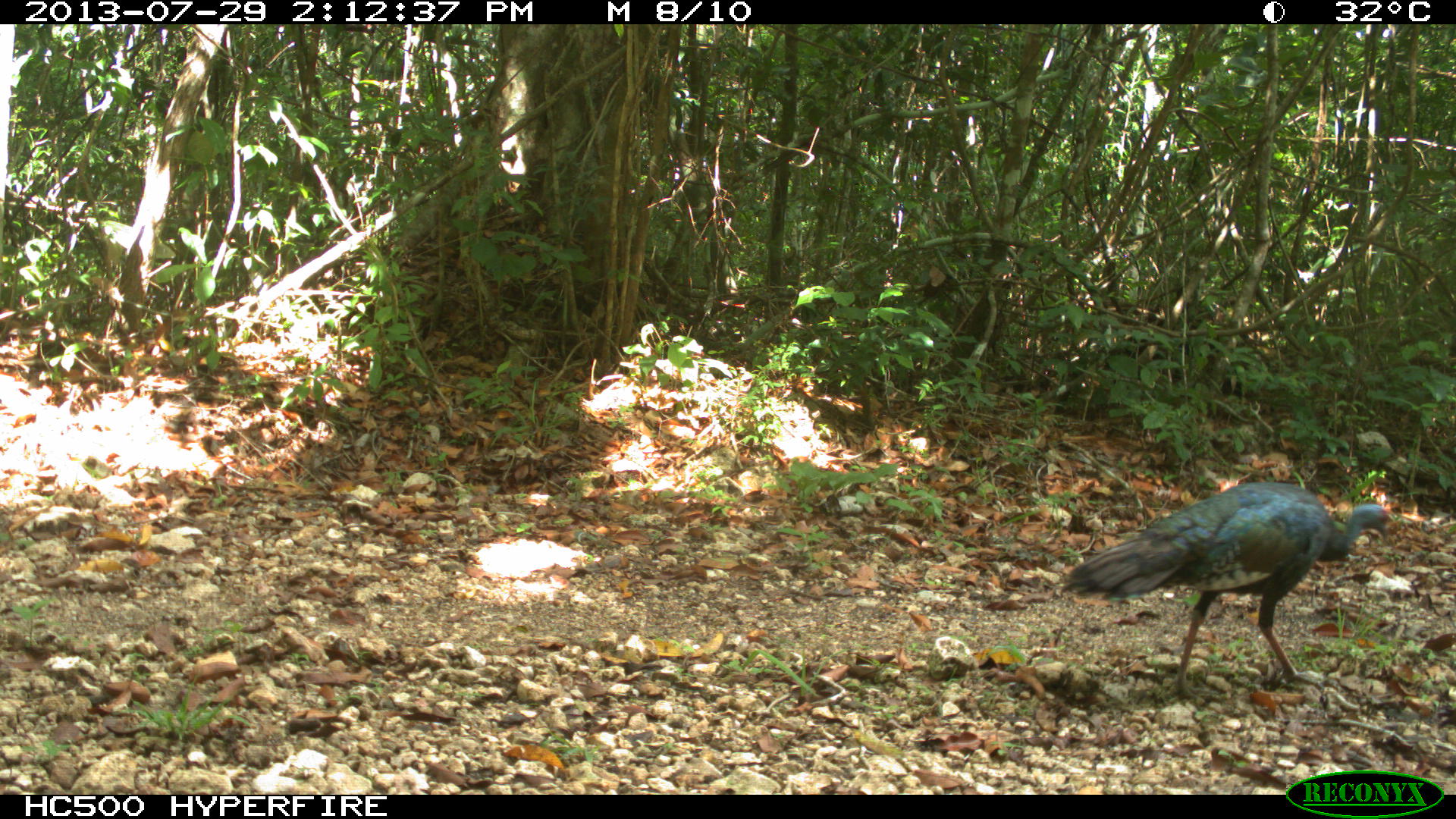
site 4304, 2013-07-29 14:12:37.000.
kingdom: Animalia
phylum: Chordata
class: Aves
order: Galliformes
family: Phasianidae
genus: Meleagris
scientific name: Meleagris ocellata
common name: ocellated turkey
Meleagris ocellata (ocellated turkey), count 2.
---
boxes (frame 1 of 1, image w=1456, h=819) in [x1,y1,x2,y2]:
meleagris ocellata: [1059,479,1391,703]